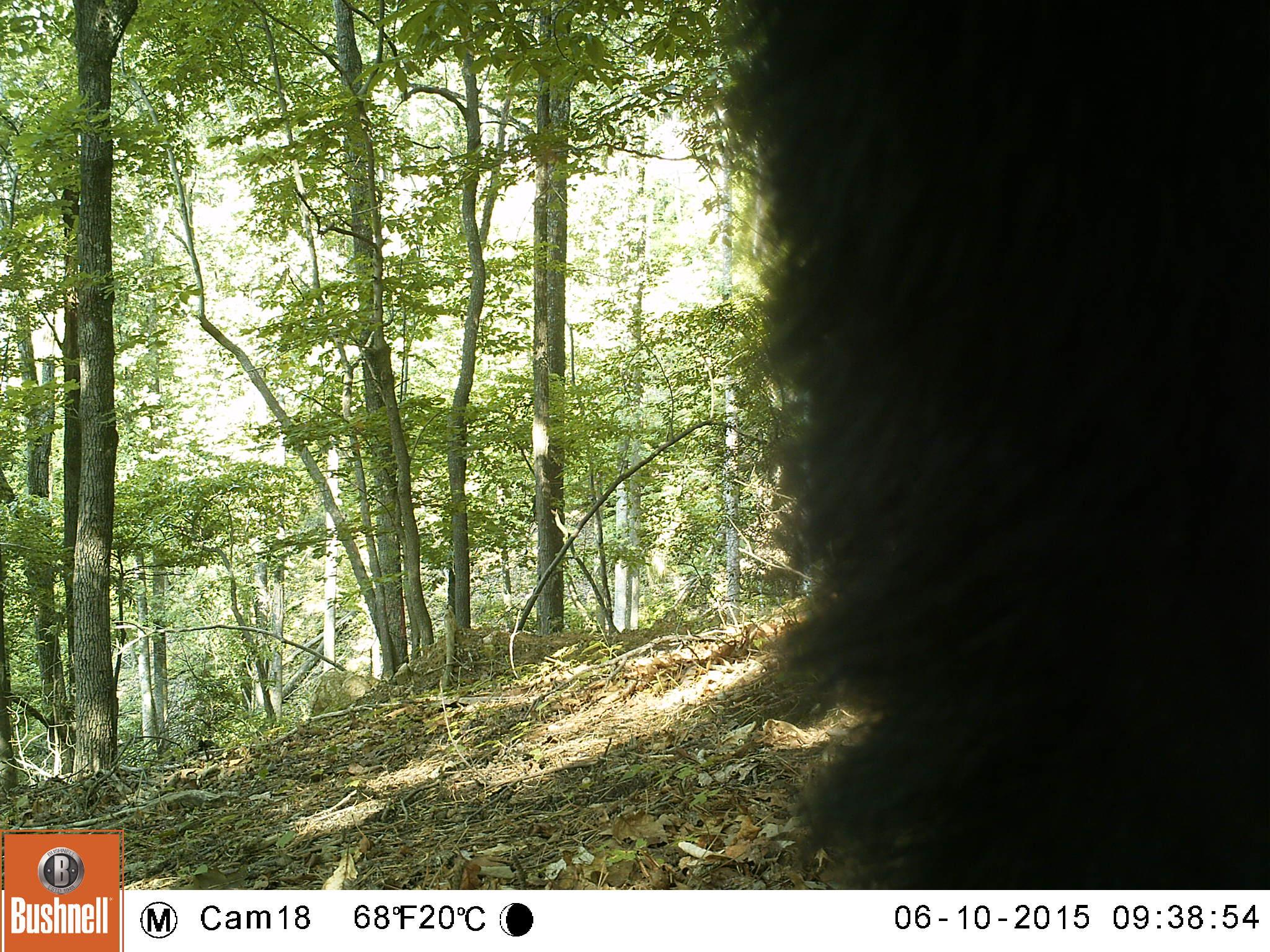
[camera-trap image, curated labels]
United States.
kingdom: Animalia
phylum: Chordata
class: Mammalia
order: Carnivora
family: Ursidae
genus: Ursus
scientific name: Ursus americanus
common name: american black bear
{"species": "American Black Bear (Ursus americanus)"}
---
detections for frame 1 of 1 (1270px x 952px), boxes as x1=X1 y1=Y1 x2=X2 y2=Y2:
American Black Bear: x1=702 y1=0 x2=1268 y2=889